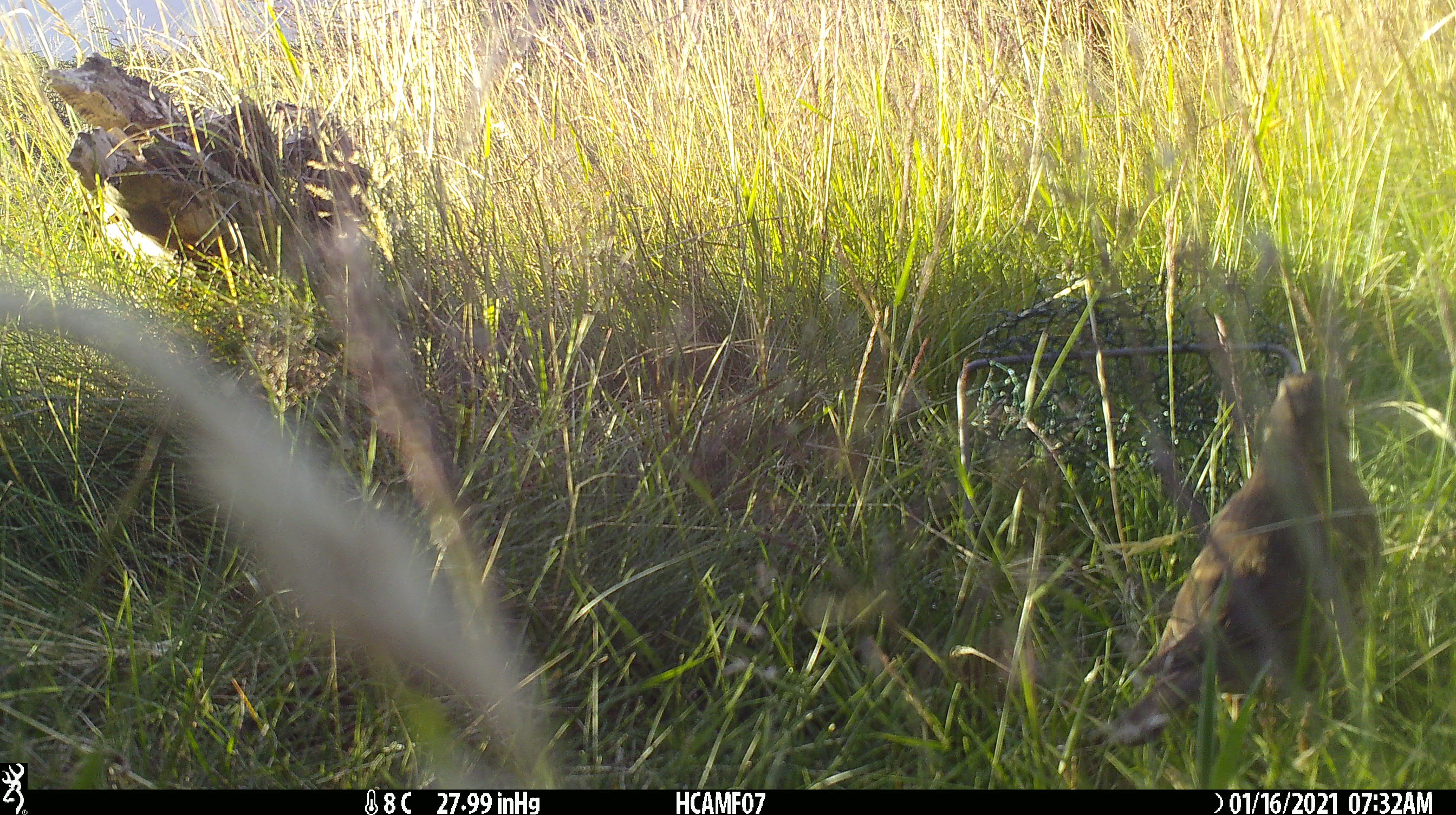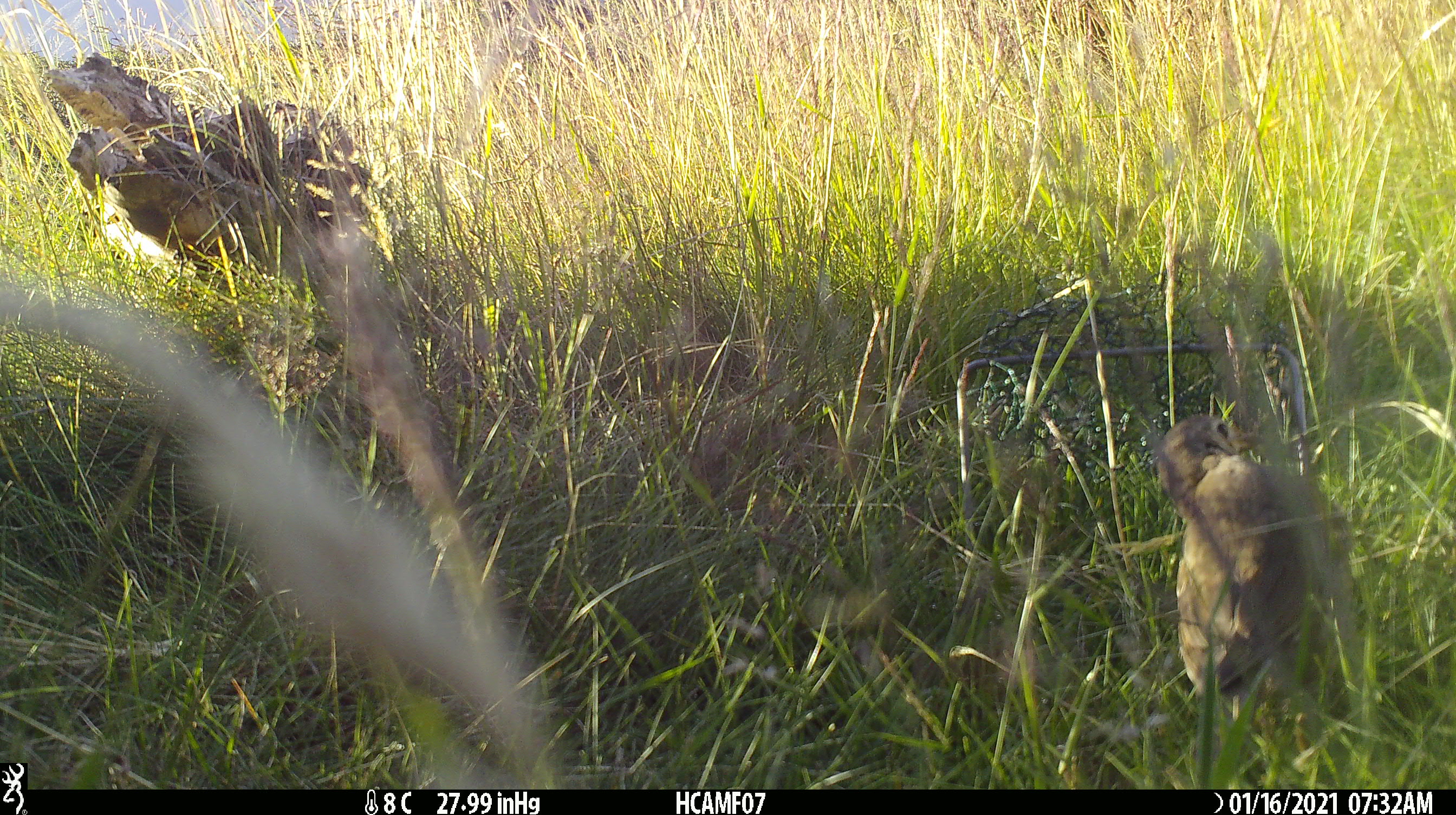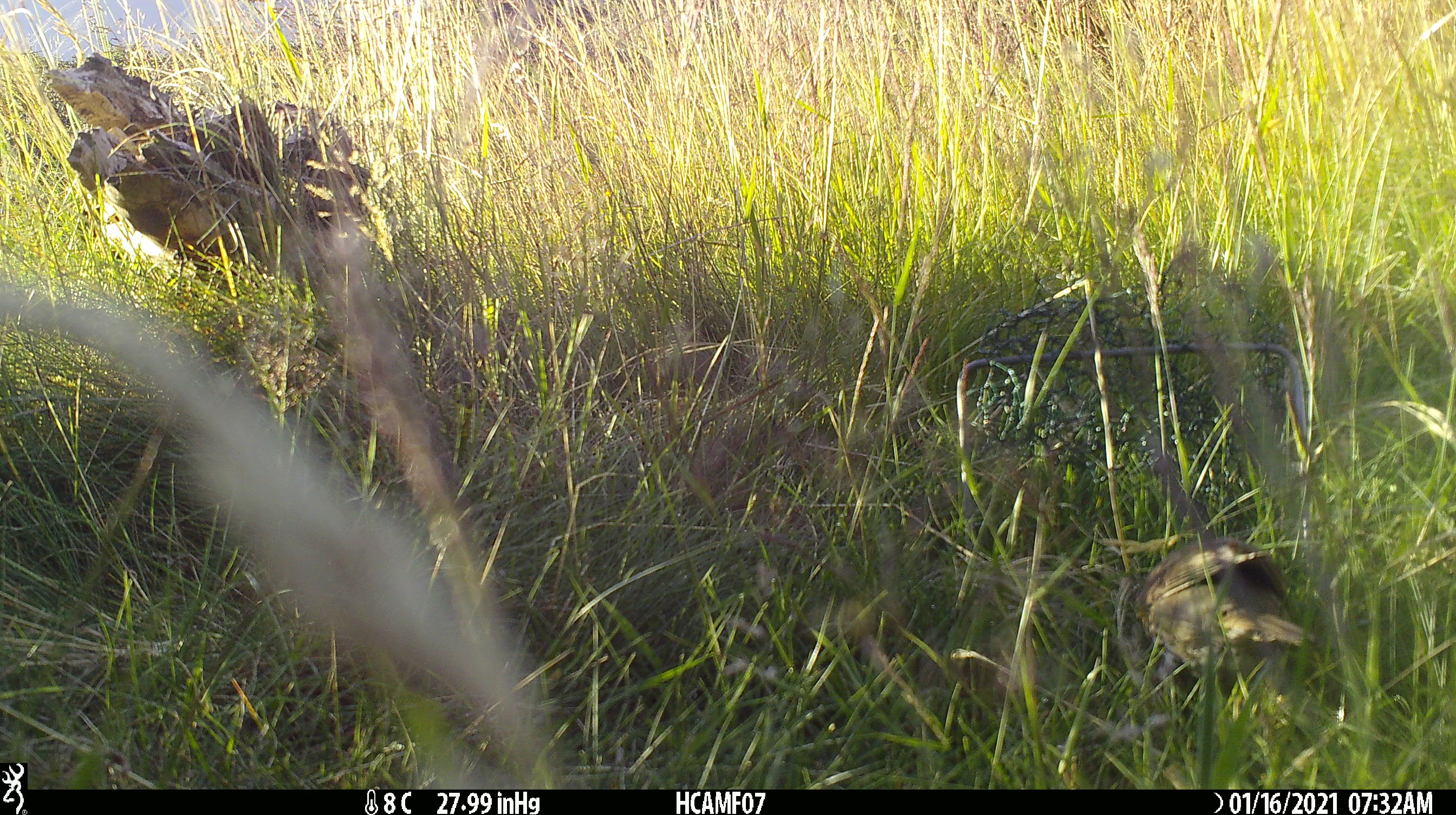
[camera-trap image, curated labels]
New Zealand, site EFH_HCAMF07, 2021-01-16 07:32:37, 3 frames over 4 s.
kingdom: Animalia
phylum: Chordata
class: Aves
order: Passeriformes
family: Turdidae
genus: Turdus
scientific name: Turdus philomelos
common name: song thrush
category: thrush